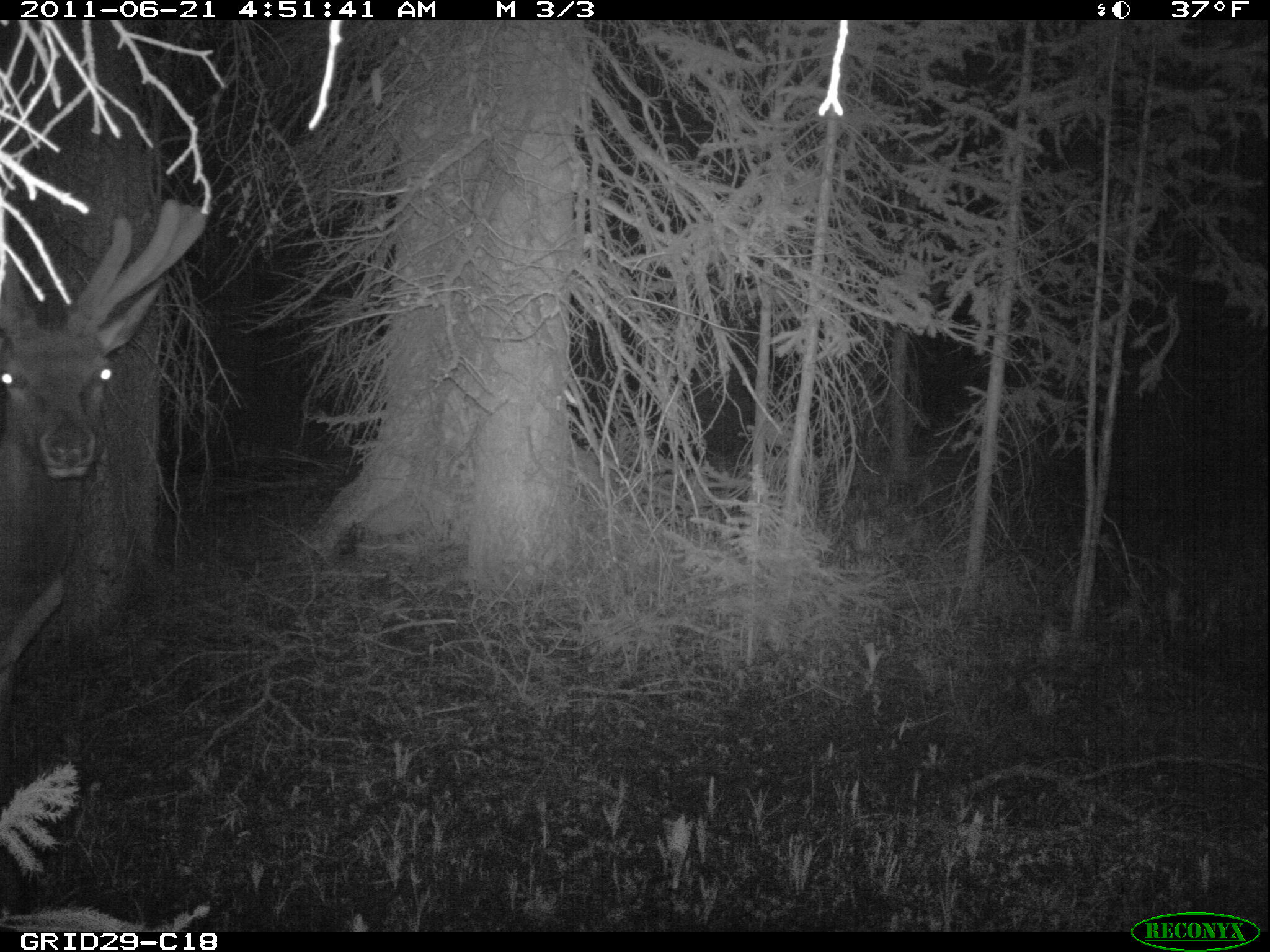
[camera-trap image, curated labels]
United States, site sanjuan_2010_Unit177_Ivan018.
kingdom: Animalia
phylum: Chordata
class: Mammalia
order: Artiodactyla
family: Cervidae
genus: Cervus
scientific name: Cervus elaphus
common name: red deer